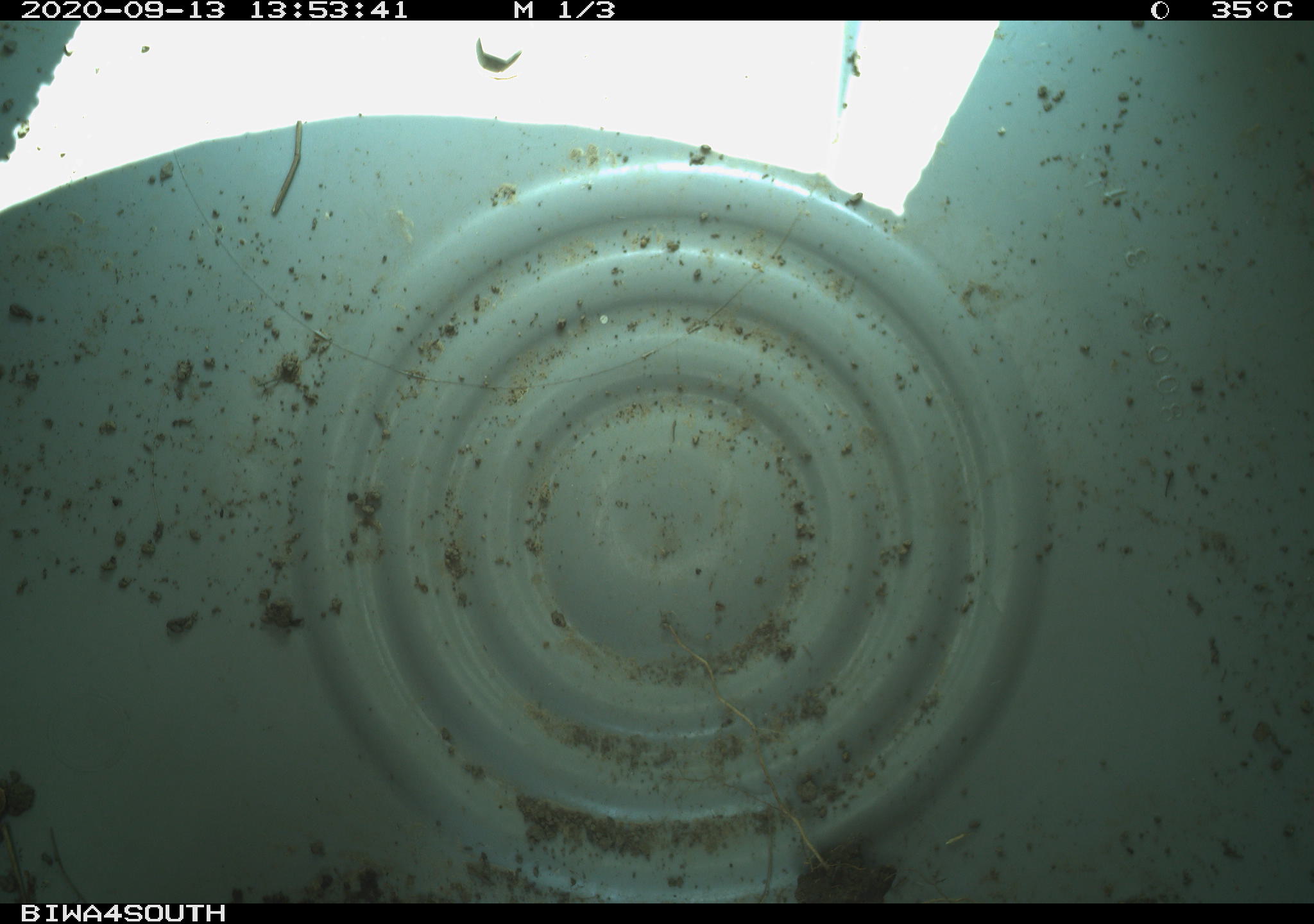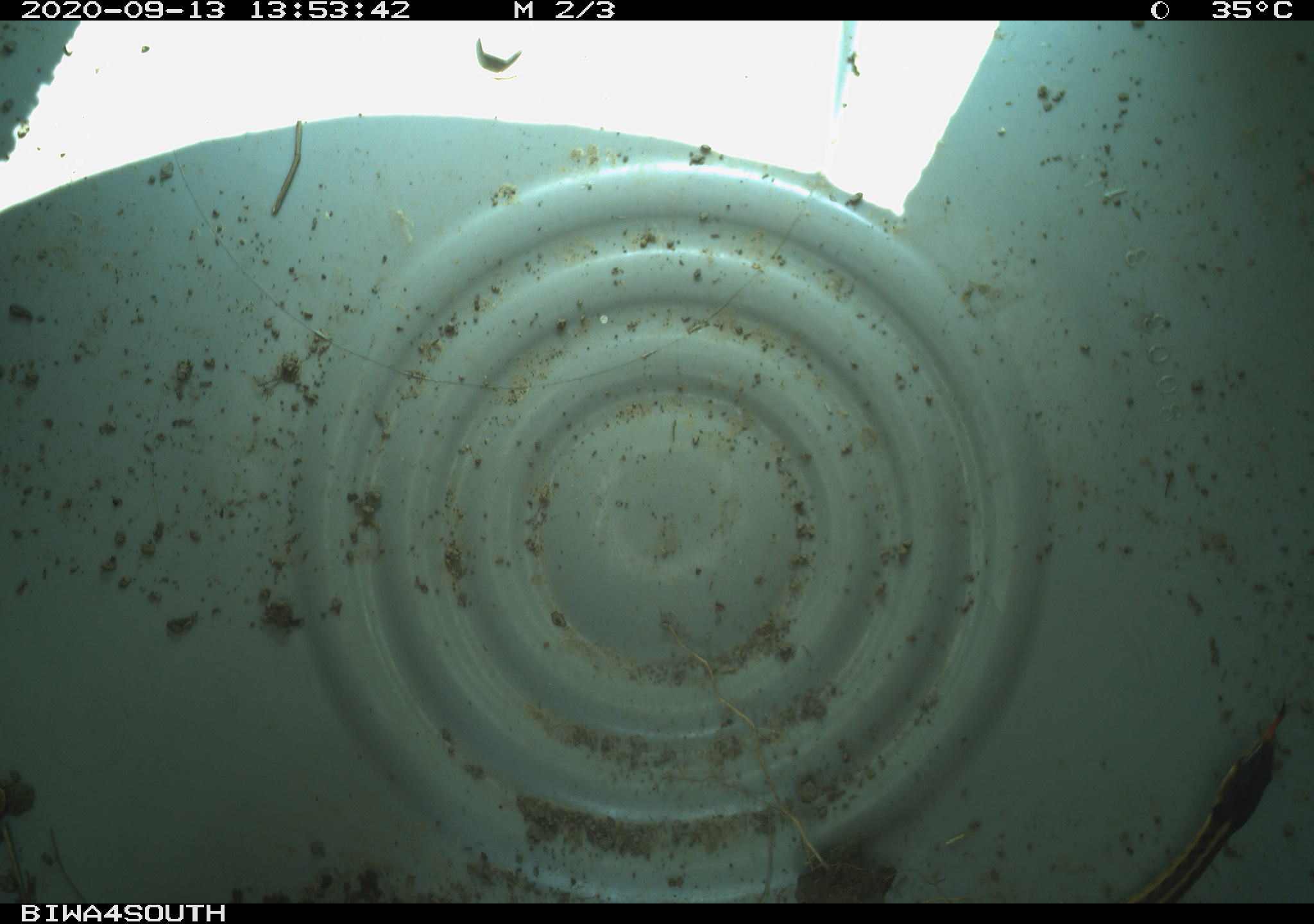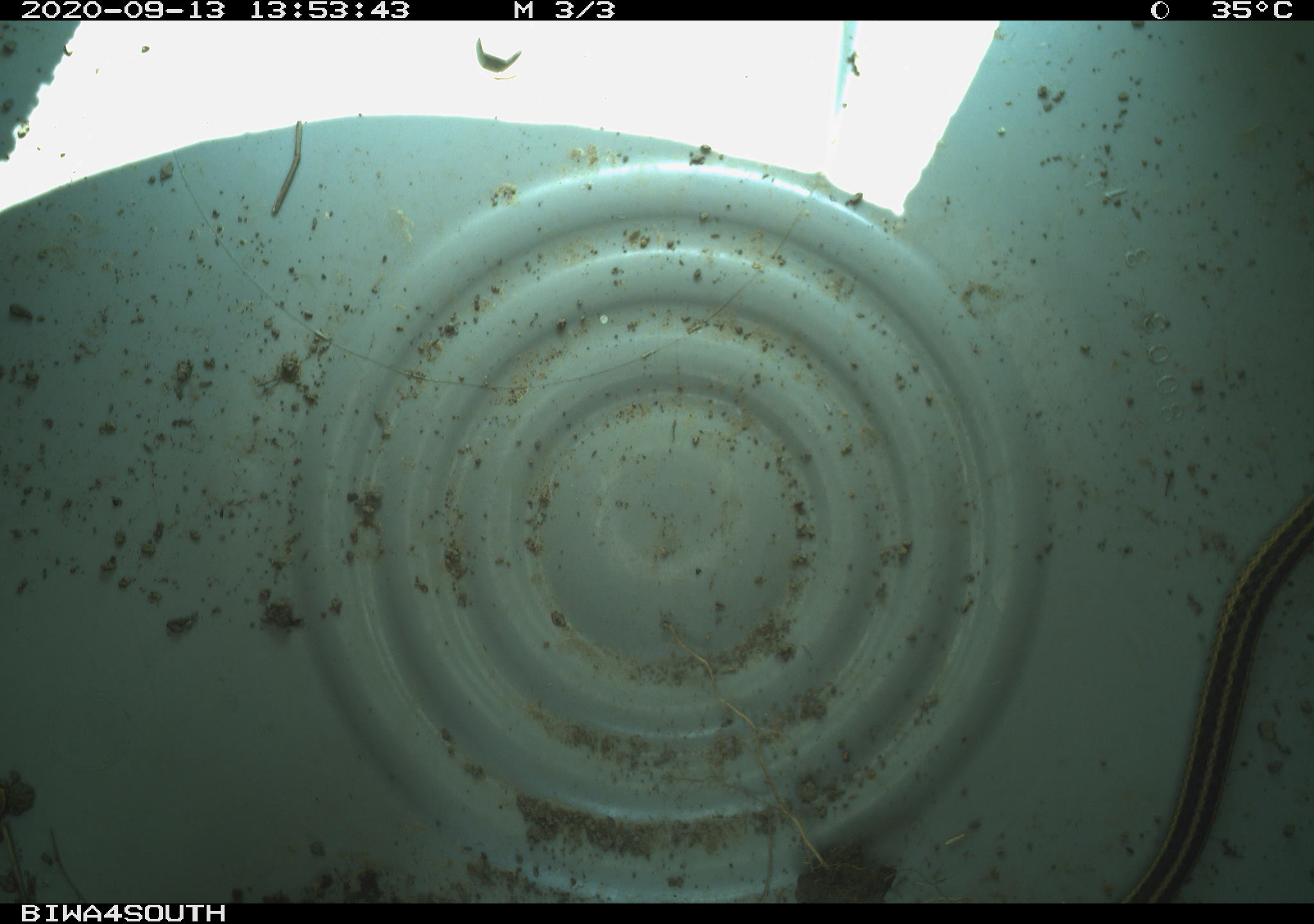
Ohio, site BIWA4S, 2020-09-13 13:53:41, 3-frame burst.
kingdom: Animalia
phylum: Chordata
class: Reptilia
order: Squamata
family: Colubridae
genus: Thamnophis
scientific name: Thamnophis sirtalis sirtalis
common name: eastern gartersnake